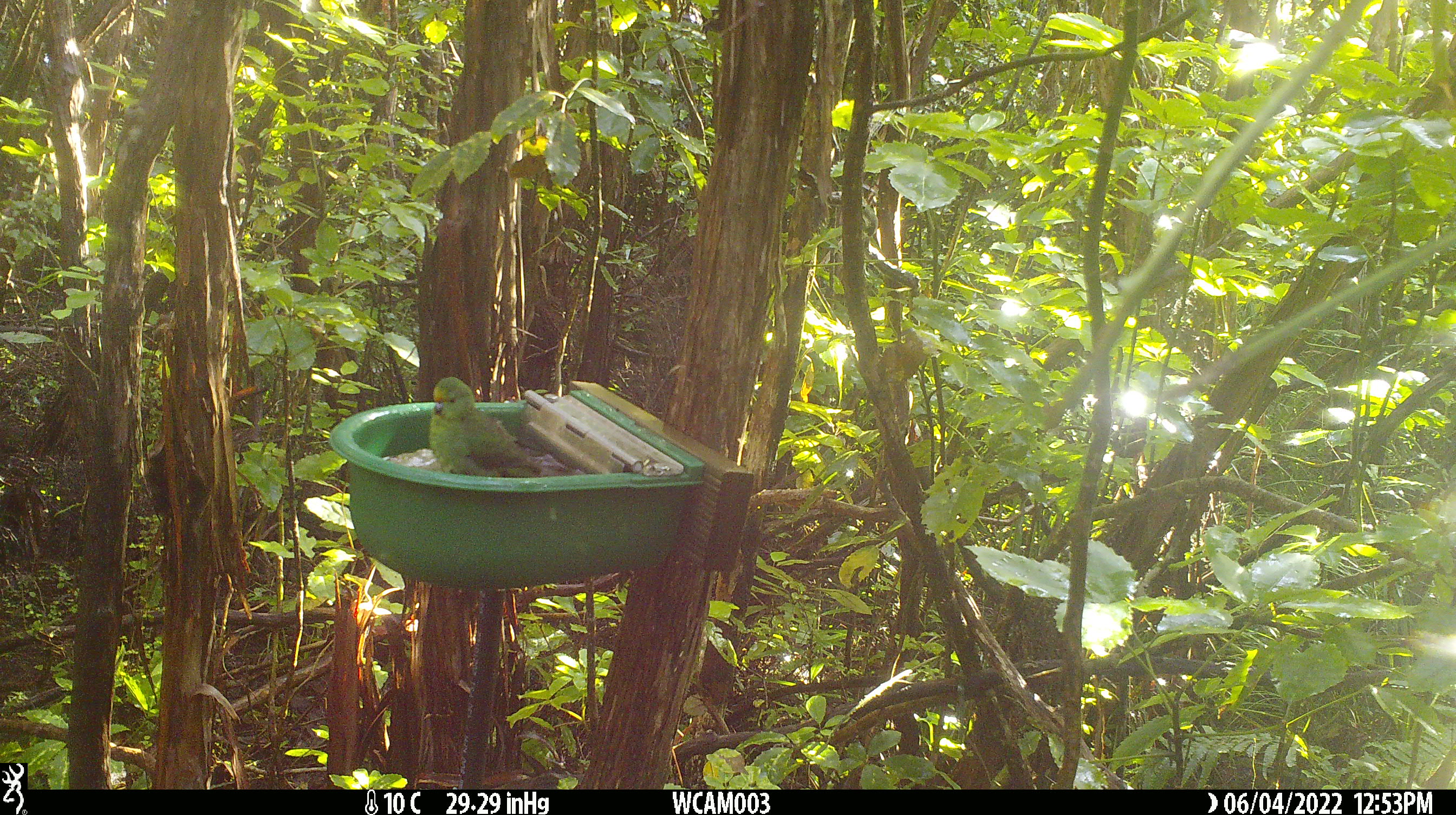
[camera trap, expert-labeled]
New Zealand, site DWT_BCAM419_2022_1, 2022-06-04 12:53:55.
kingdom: Animalia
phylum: Chordata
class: Aves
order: Psittaciformes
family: Psittaculidae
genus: Cyanoramphus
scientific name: Cyanoramphus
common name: parakeet